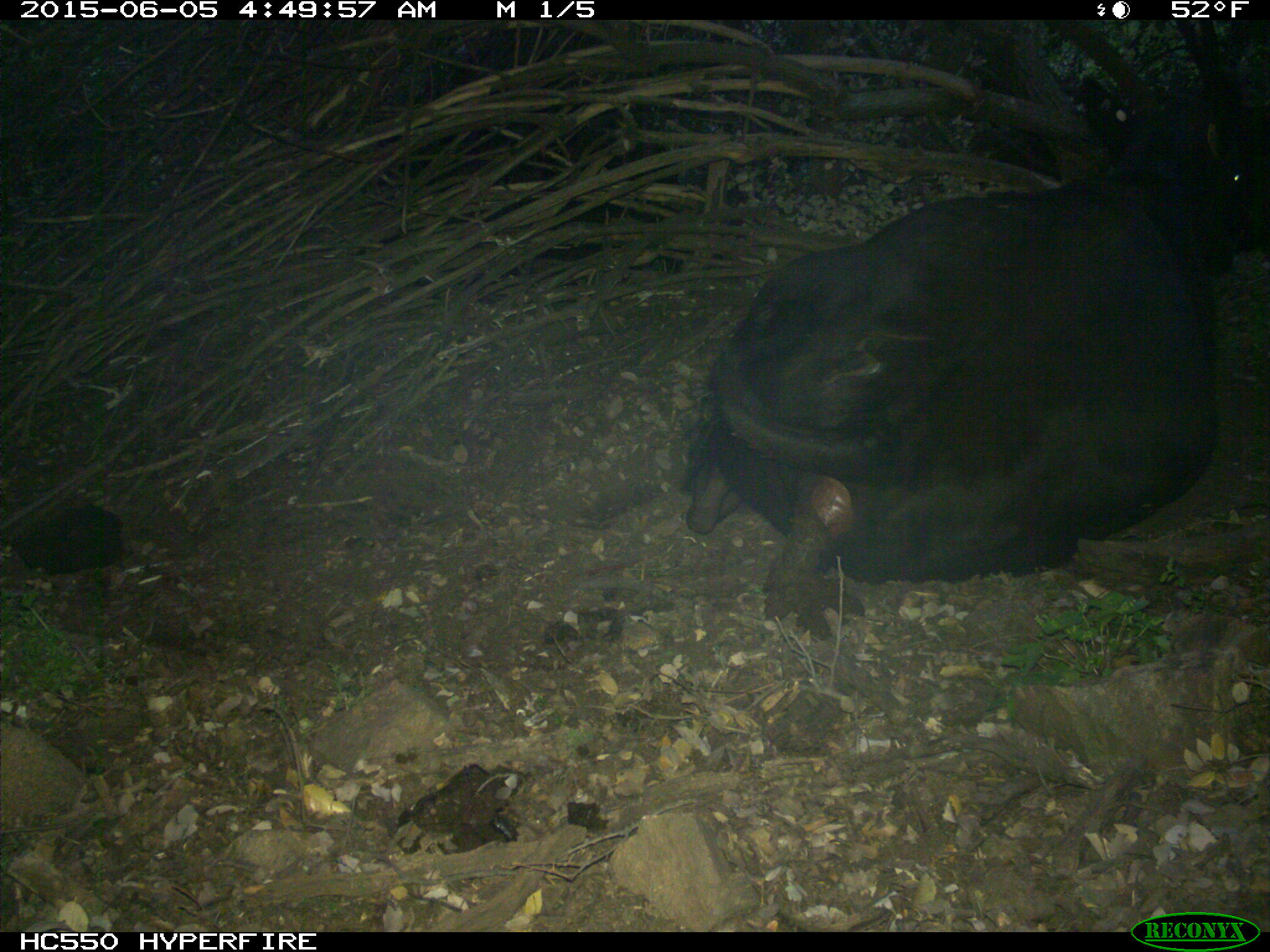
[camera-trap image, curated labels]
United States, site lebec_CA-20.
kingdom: Animalia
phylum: Chordata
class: Mammalia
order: Artiodactyla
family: Bovidae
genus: Bos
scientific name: Bos taurus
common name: domestic cow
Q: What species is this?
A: Bos taurus (domestic cow).